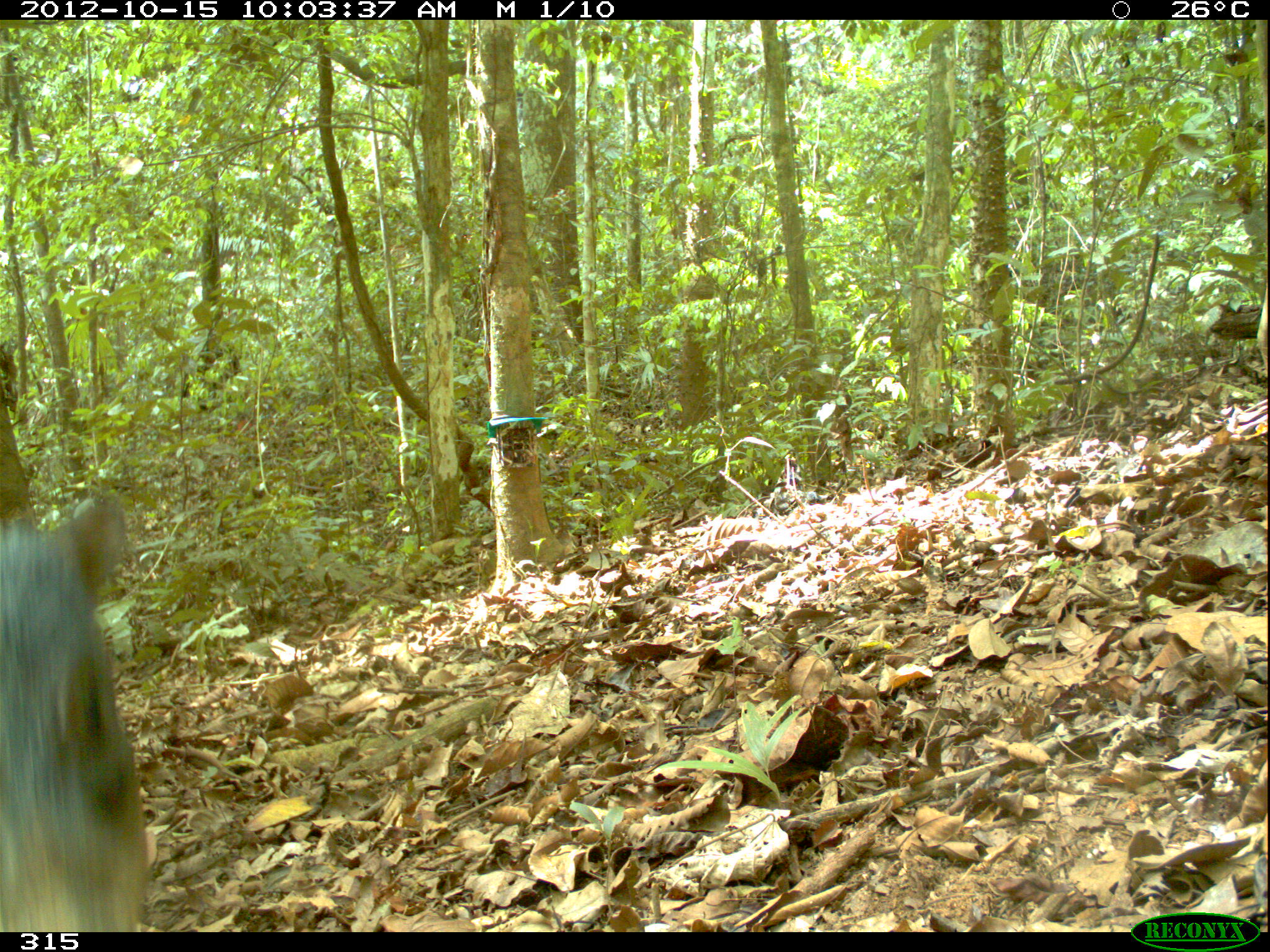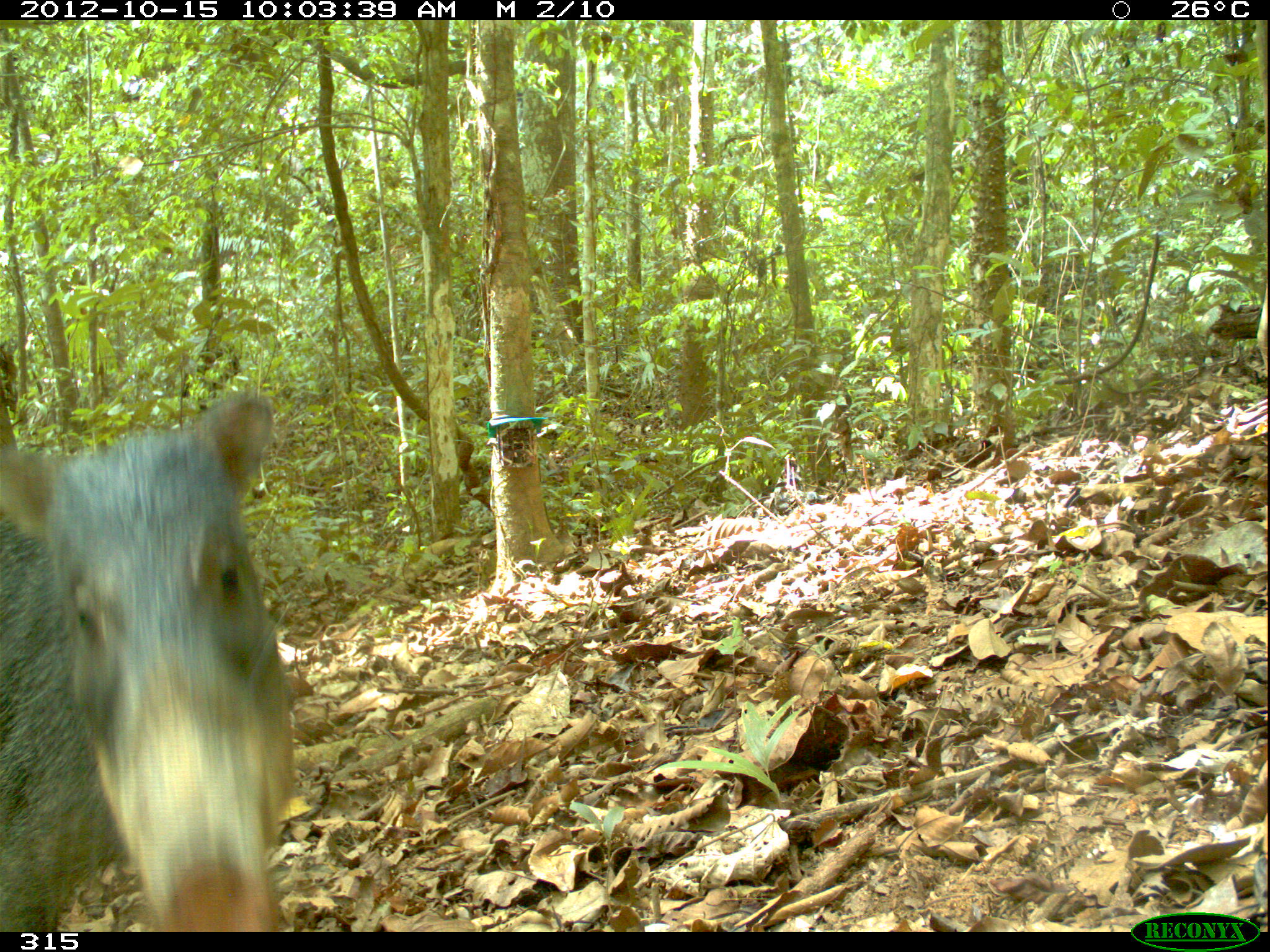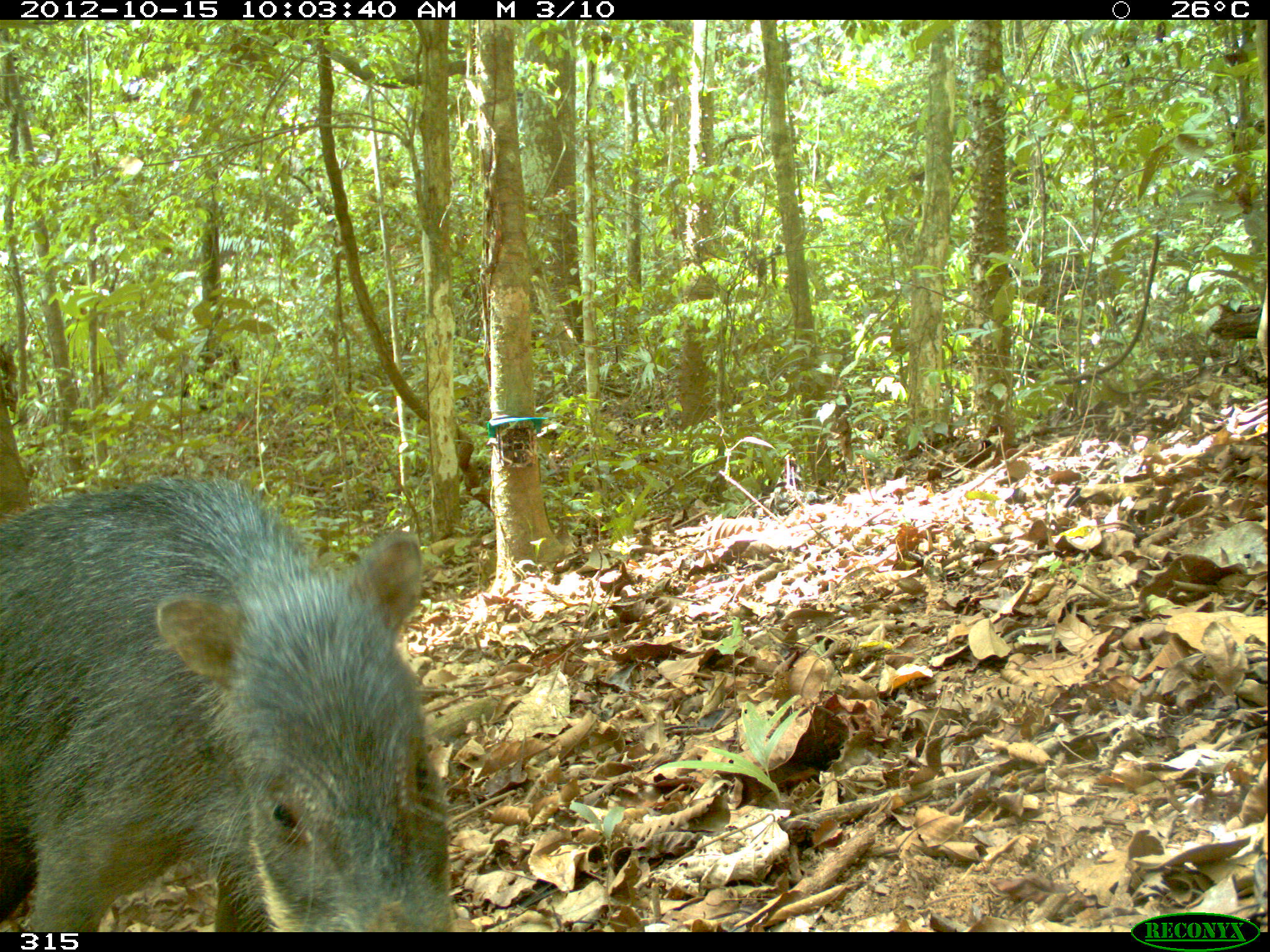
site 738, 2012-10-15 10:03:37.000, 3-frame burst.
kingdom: Animalia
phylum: Chordata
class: Mammalia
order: Artiodactyla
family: Tayassuidae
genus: Tayassu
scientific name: Tayassu pecari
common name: white-lipped peccary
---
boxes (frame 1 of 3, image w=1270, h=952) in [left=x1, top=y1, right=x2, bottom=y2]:
tayassu pecari: [left=1, top=486, right=147, bottom=932]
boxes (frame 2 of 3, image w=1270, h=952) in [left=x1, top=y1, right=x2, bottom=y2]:
tayassu pecari: [left=0, top=389, right=291, bottom=930]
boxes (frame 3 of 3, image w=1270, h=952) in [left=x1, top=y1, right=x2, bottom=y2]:
tayassu pecari: [left=0, top=469, right=459, bottom=931]